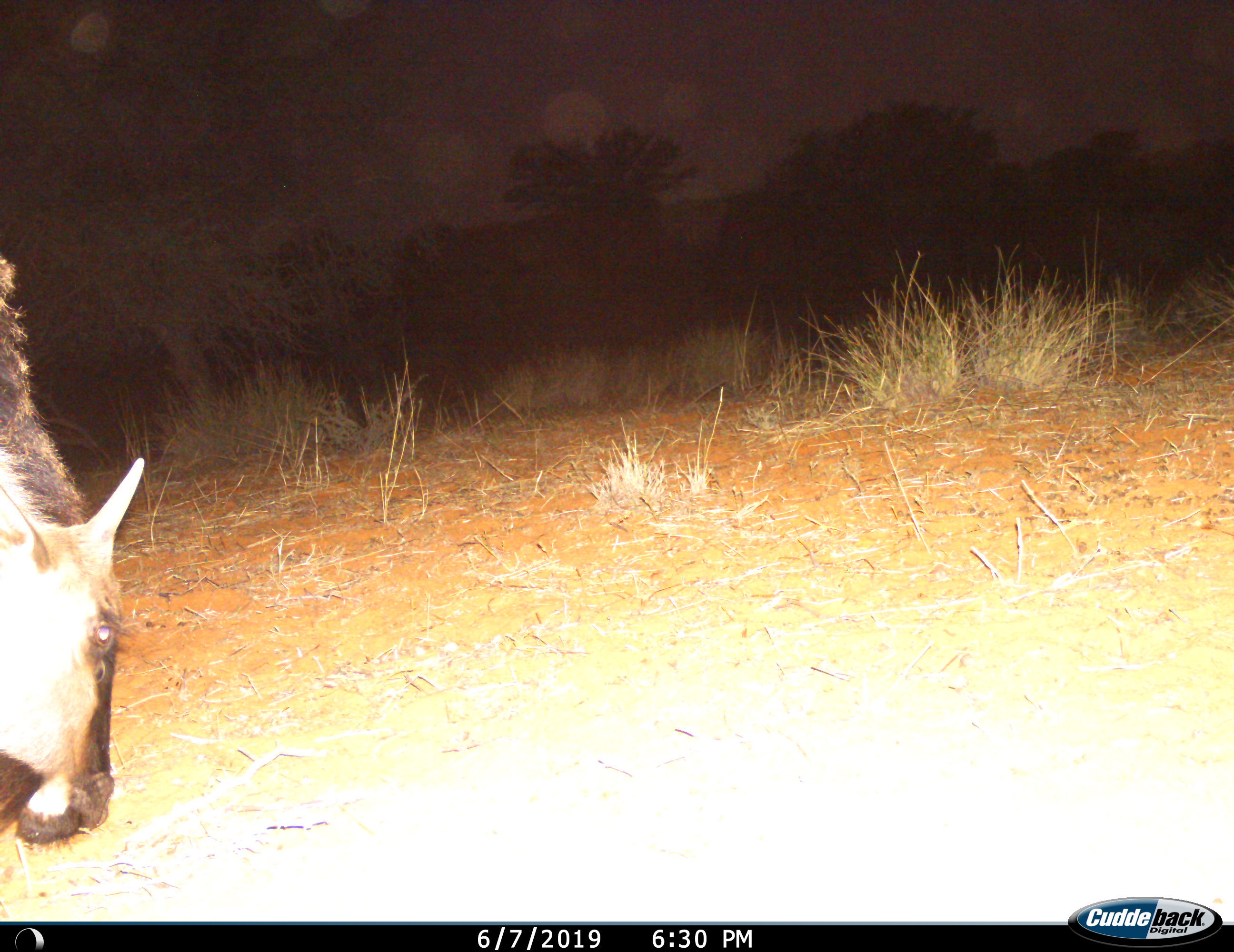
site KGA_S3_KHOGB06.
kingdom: Animalia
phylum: Chordata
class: Mammalia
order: Artiodactyla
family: Bovidae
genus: Connochaetes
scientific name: Connochaetes taurinus taurinus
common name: blue wildebeest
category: wildebeestblue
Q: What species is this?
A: Wildebeestblue (blue wildebeest) (Connochaetes taurinus taurinus).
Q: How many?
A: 1.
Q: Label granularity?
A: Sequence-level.